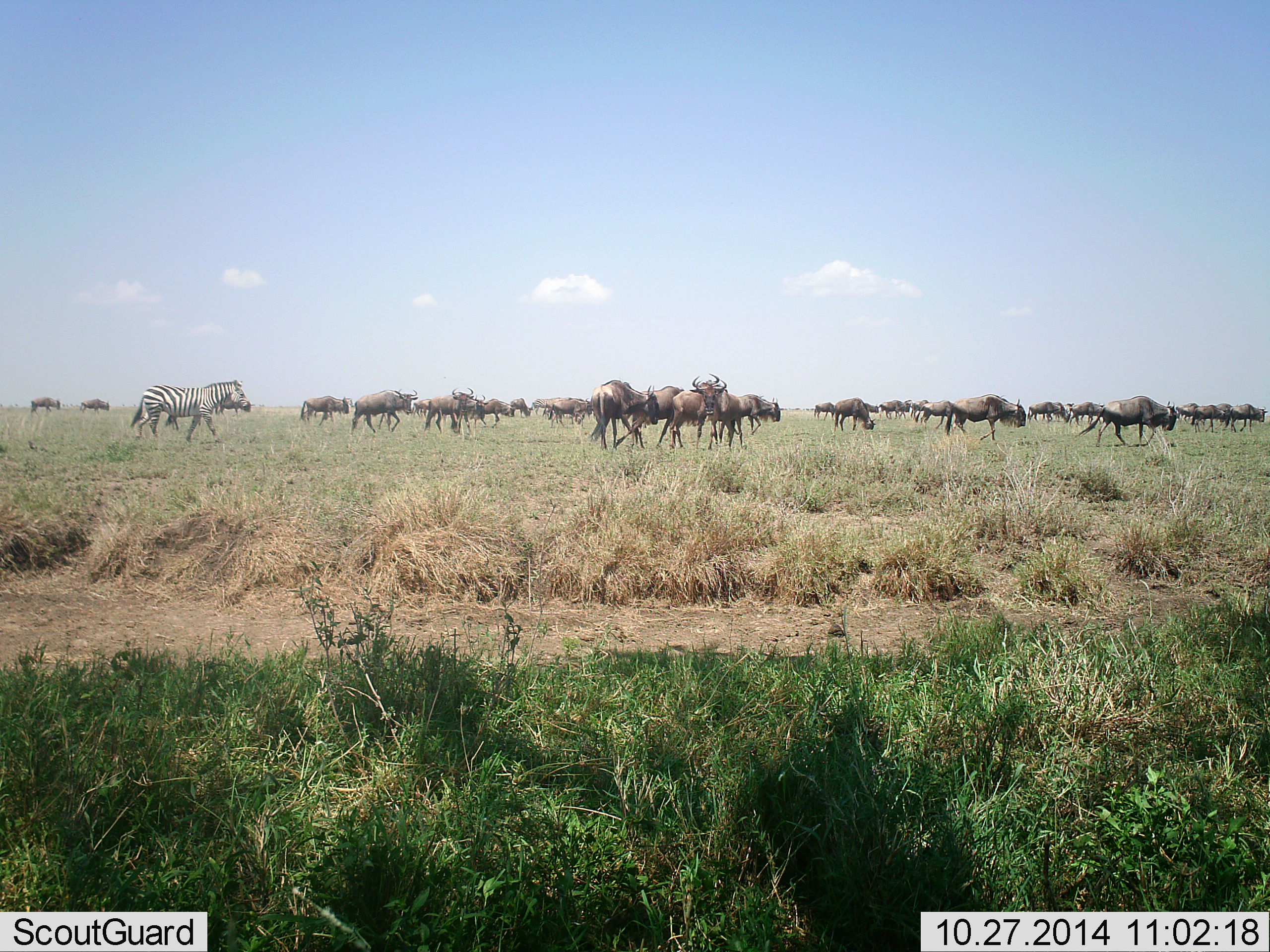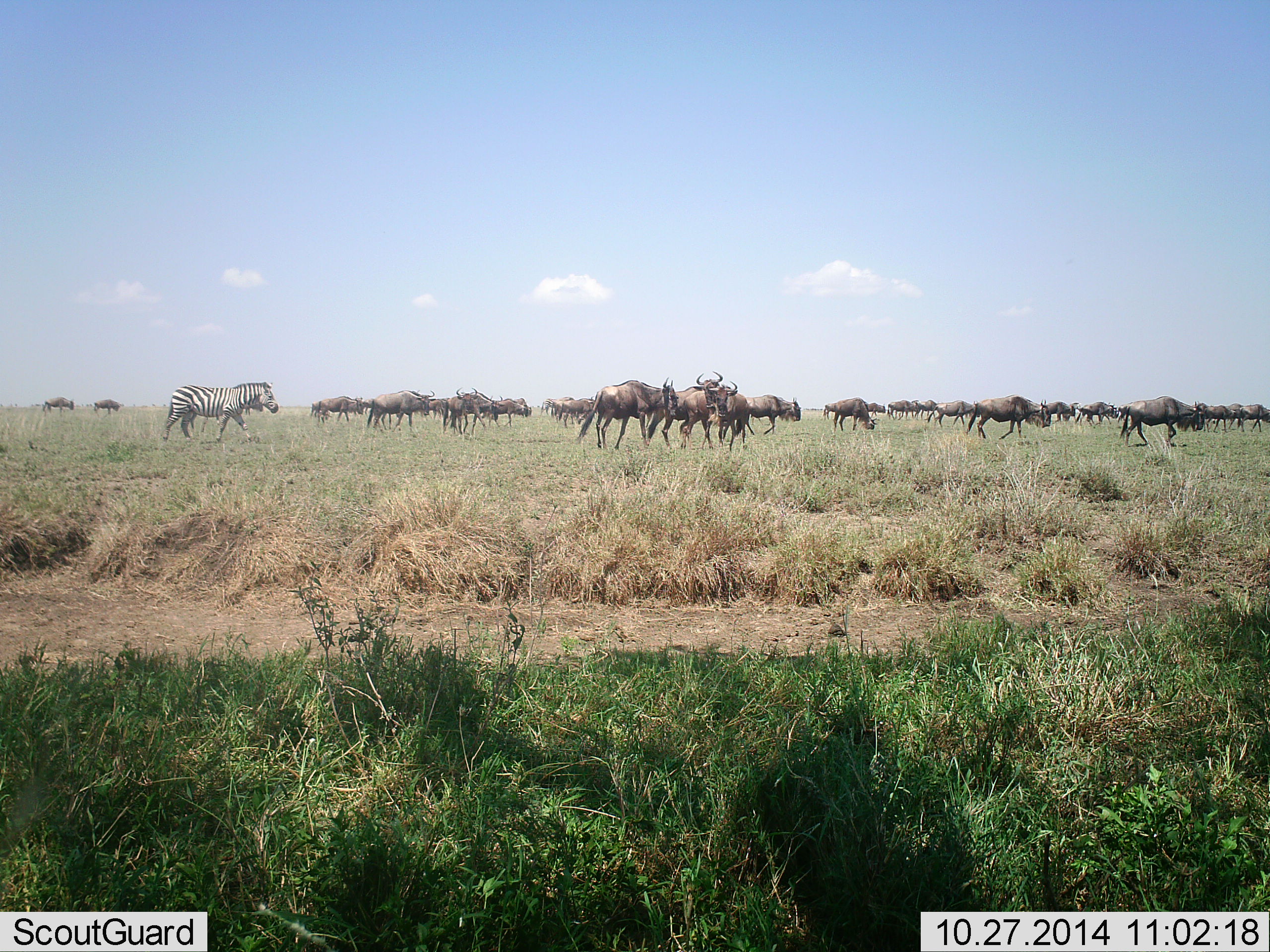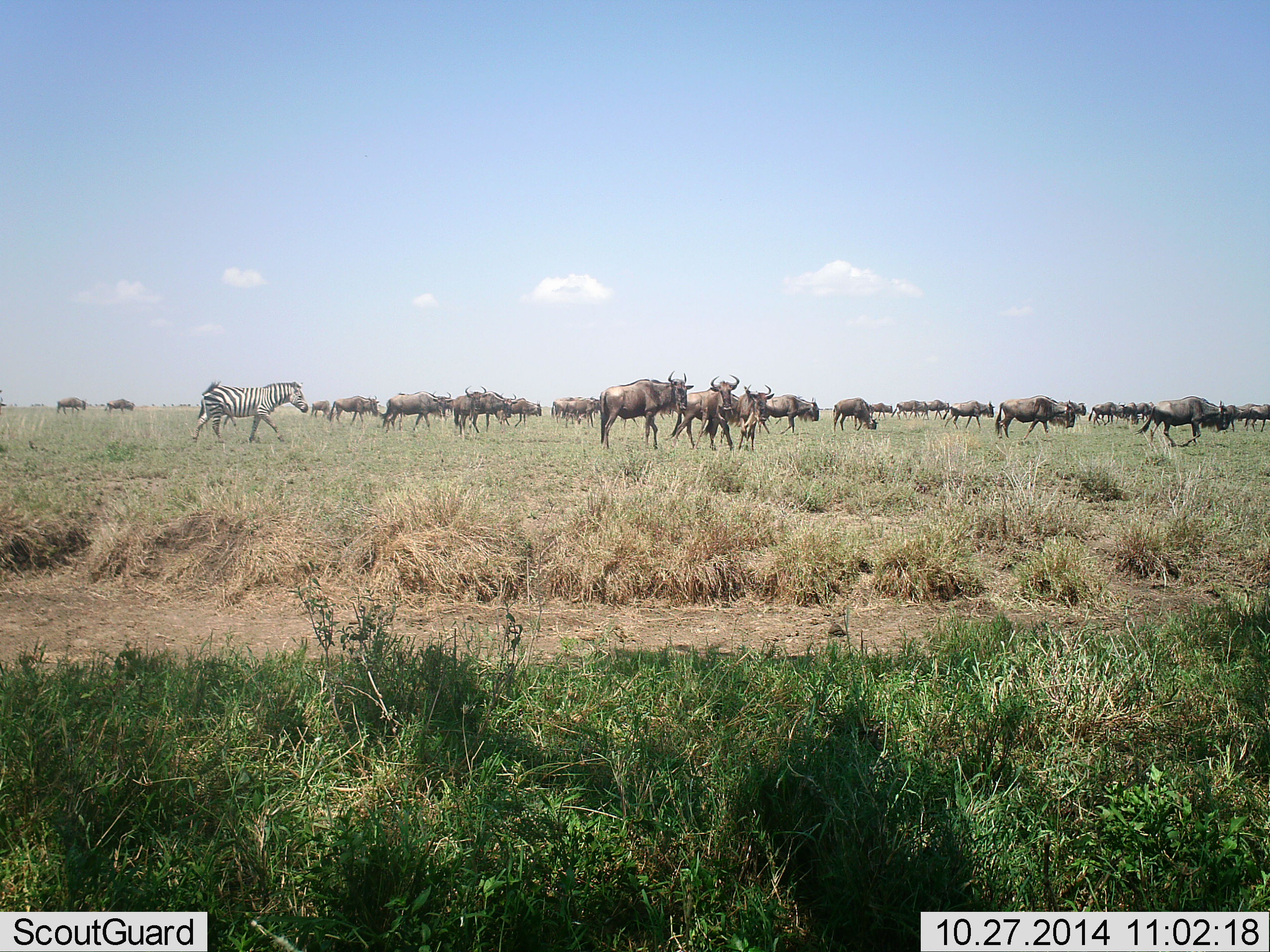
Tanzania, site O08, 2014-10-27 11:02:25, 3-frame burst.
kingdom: Animalia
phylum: Chordata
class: Mammalia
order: Artiodactyla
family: Bovidae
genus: Connochaetes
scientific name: Connochaetes taurinus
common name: blue wildebeest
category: wildebeest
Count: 11-50.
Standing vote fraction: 30%.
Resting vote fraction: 0%.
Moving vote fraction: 90%.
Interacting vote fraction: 20%.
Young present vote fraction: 0%.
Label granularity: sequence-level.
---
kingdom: Animalia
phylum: Chordata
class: Mammalia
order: Perissodactyla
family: Equidae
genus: Equus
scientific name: Equus quagga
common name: plains zebra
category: zebra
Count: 1.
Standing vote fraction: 0%.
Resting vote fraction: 0%.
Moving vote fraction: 100%.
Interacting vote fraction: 0%.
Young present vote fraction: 0%.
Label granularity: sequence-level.